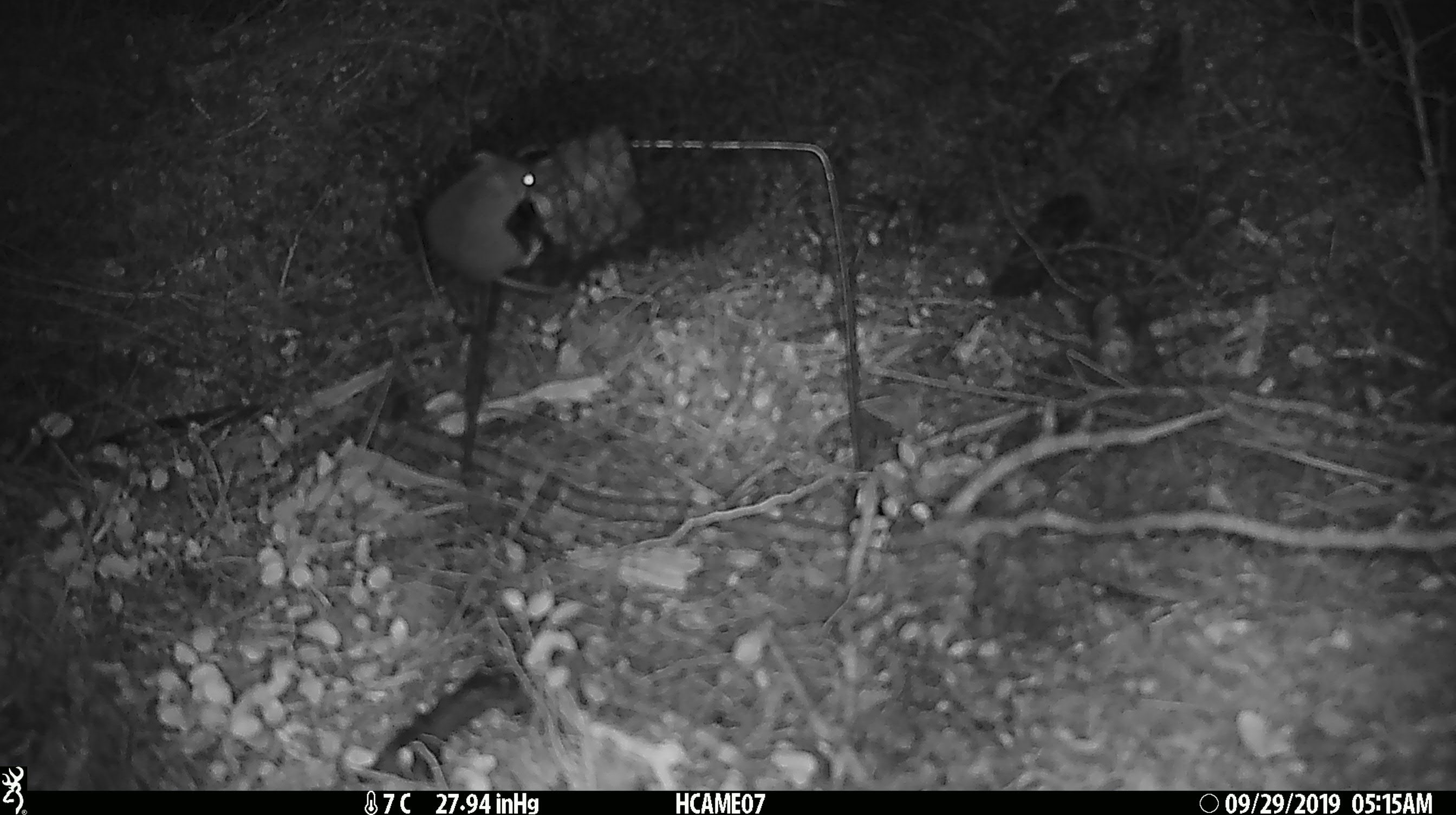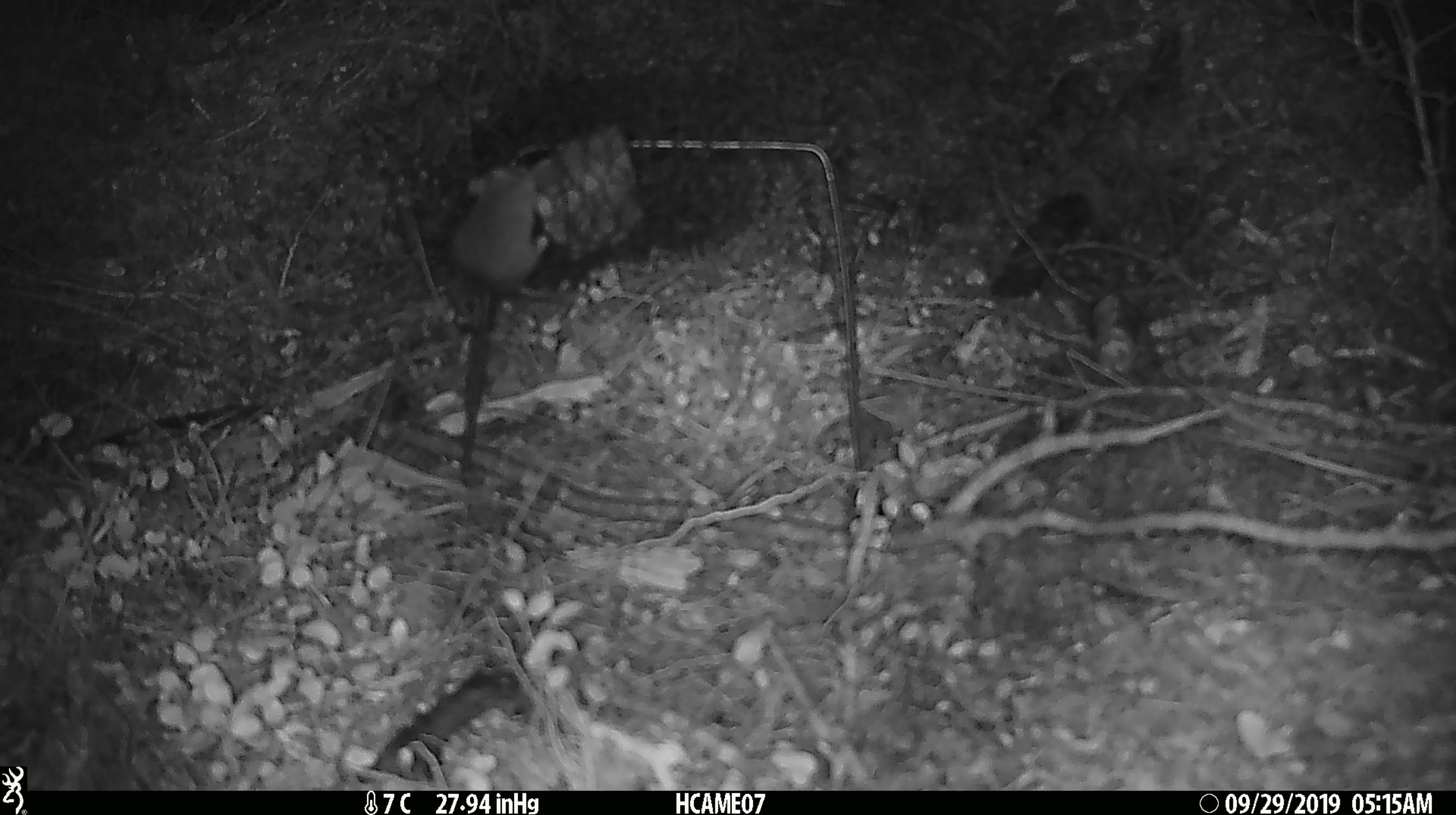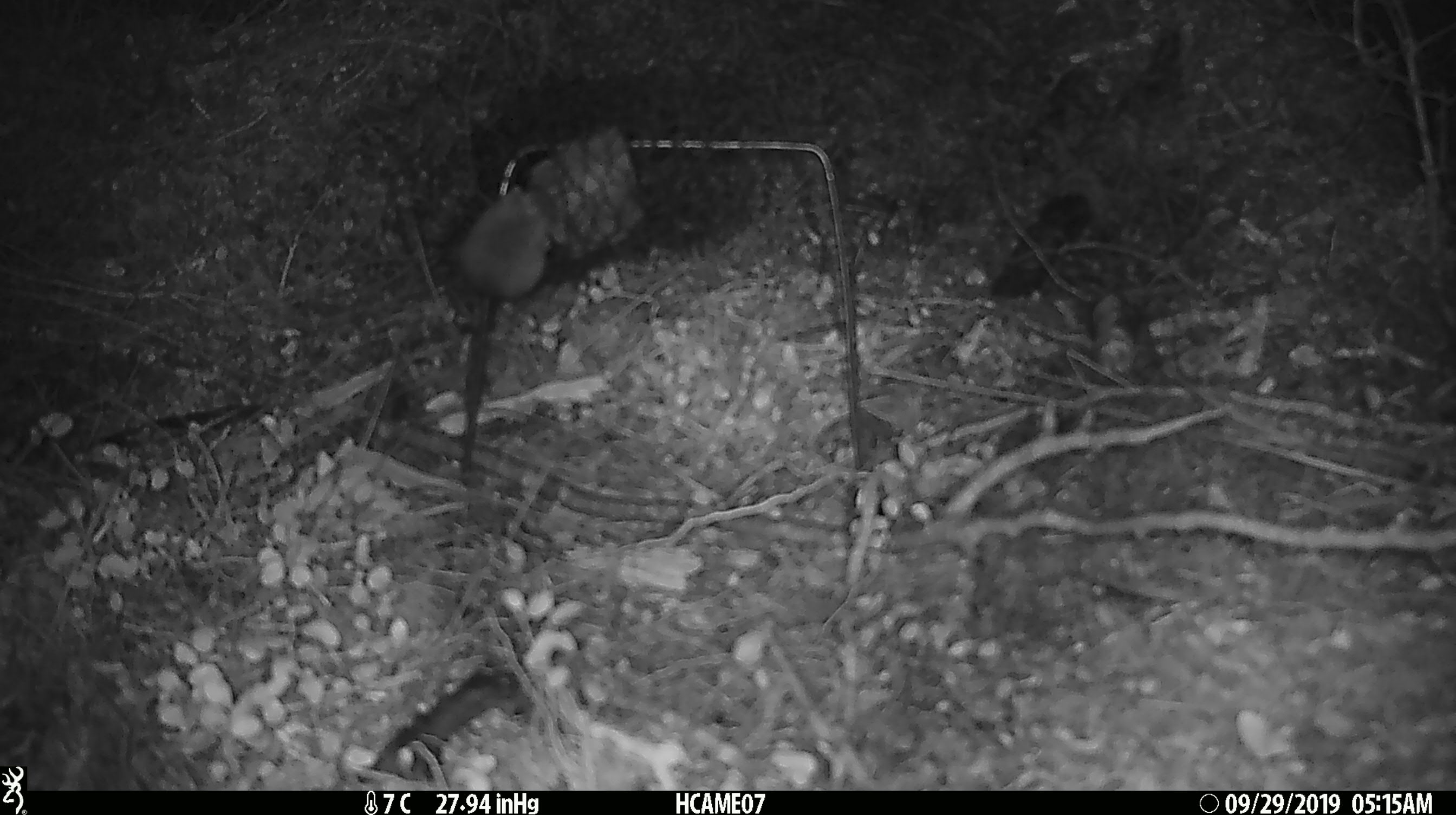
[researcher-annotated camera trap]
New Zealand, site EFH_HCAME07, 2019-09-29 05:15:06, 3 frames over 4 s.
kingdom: Animalia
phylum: Chordata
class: Mammalia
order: Rodentia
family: Muridae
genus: Mus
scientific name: Mus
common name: mouse